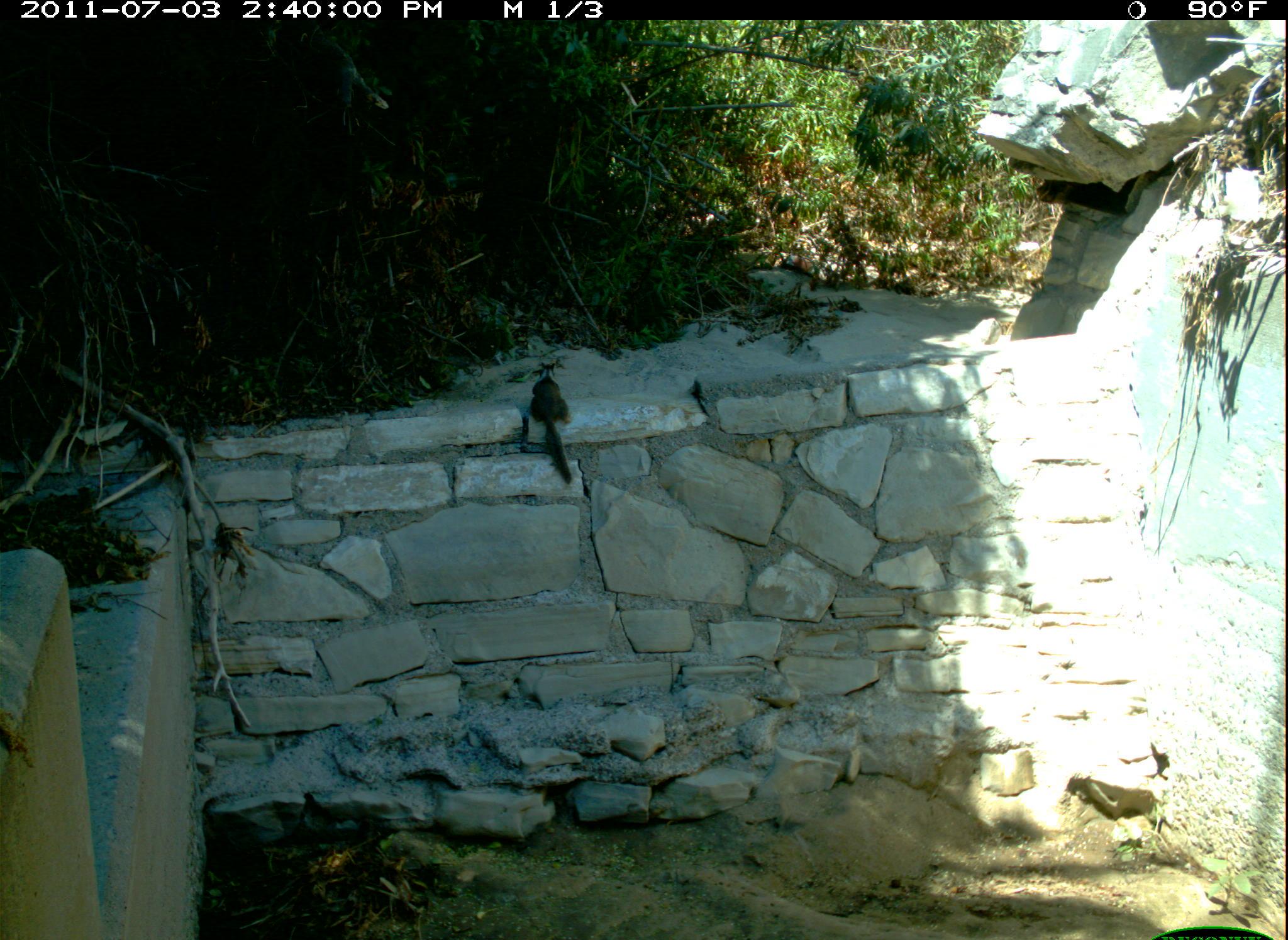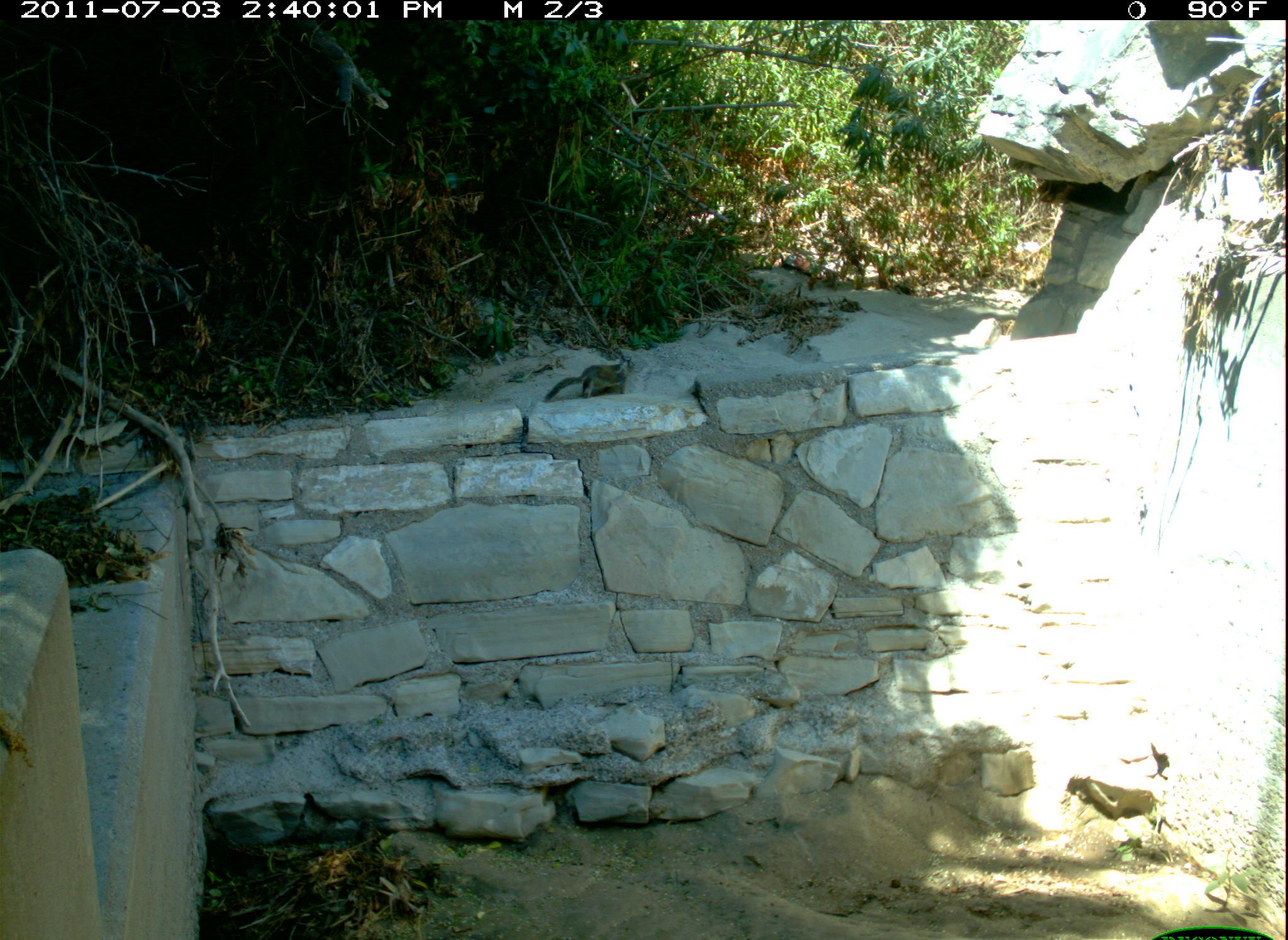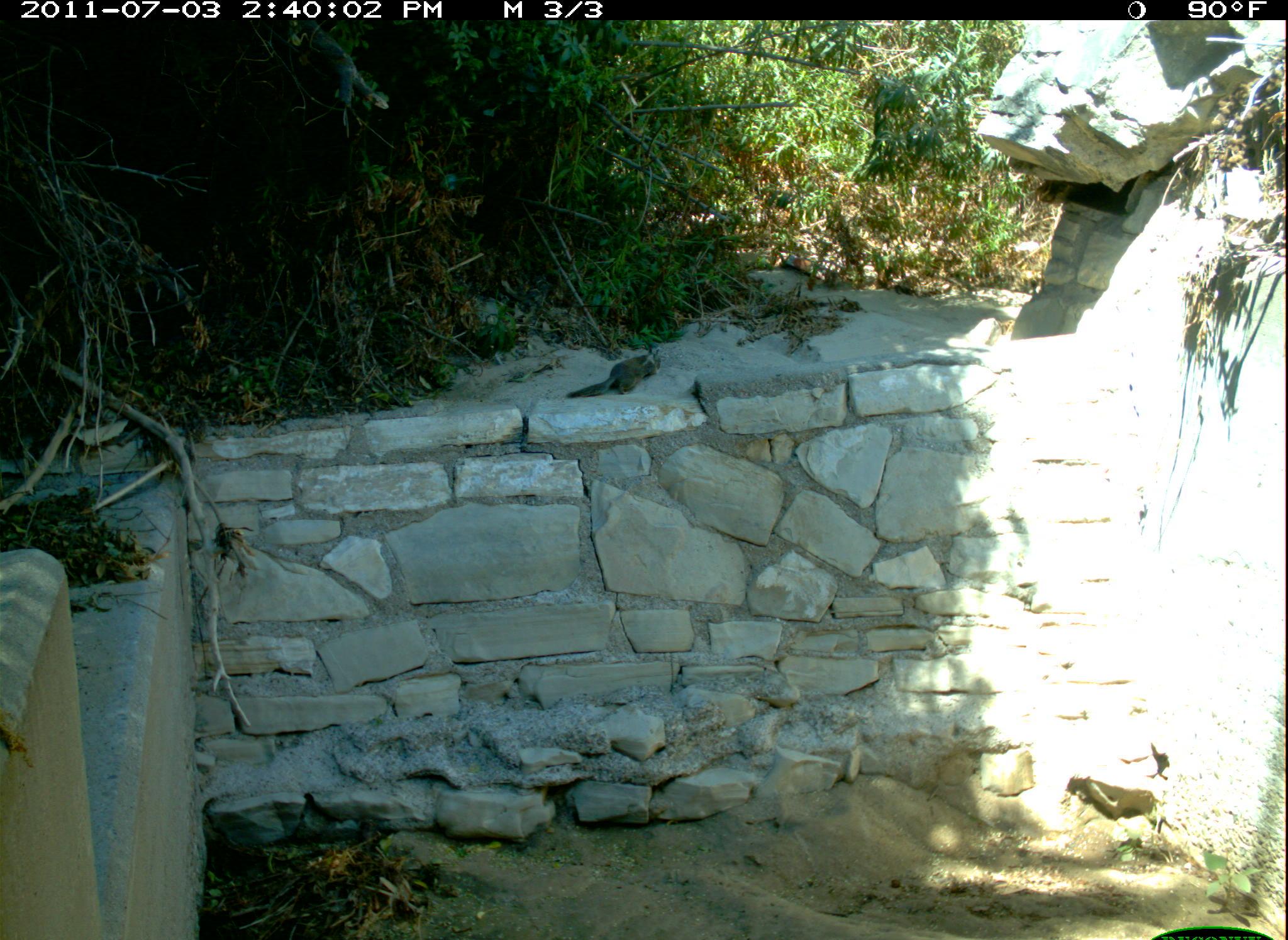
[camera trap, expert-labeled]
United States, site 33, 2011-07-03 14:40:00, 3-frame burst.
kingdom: Animalia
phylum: Chordata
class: Mammalia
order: Rodentia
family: Sciuridae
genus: Sciurus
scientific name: Sciurus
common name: squirrel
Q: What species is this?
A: Squirrel (Sciurus).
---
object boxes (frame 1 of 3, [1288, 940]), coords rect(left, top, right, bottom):
squirrel: rect(522, 361, 589, 499)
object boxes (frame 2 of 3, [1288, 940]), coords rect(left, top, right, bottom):
squirrel: rect(546, 345, 641, 411)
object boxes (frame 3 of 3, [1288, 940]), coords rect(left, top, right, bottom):
squirrel: rect(559, 341, 675, 399)